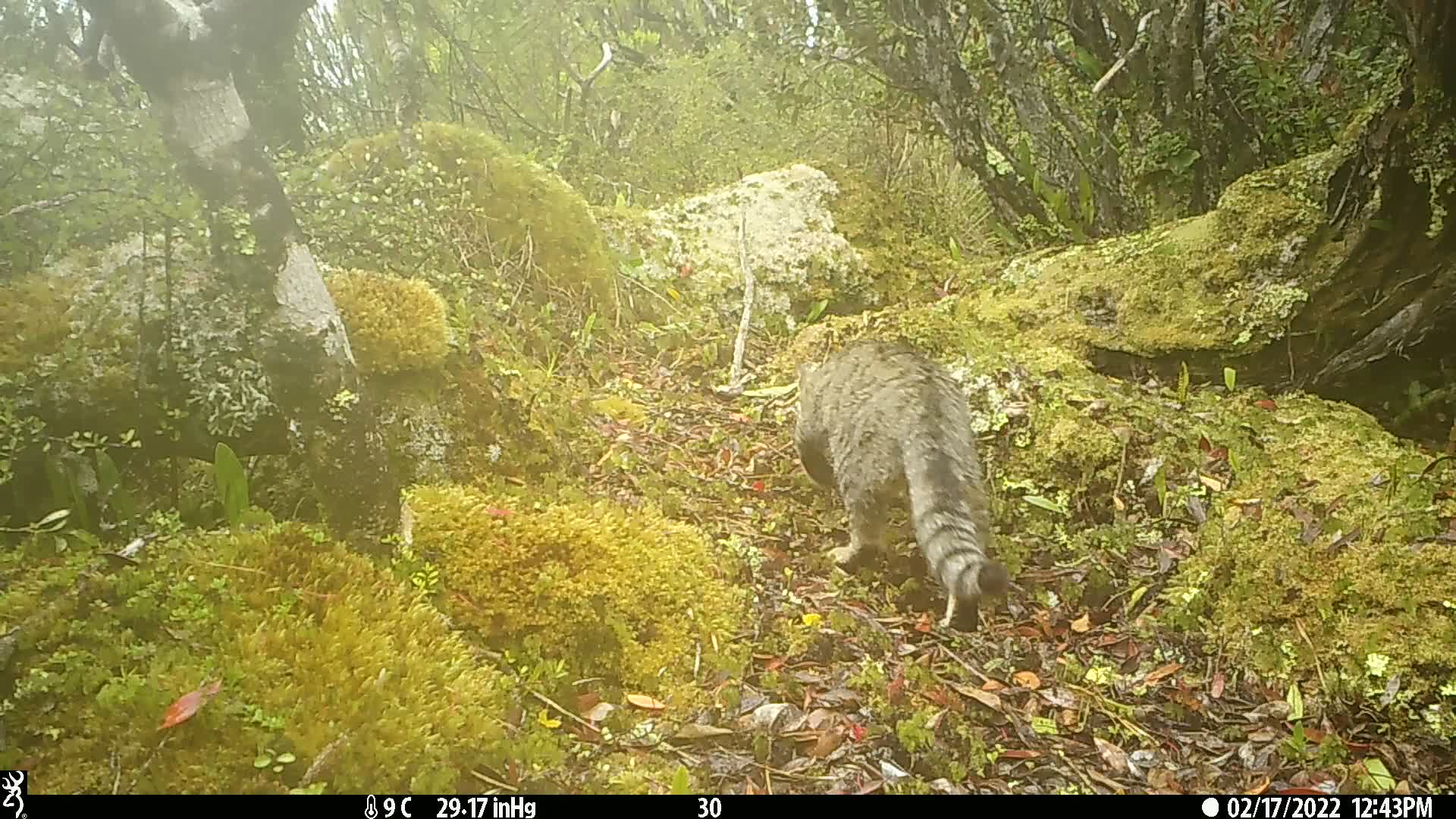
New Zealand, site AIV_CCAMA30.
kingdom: Animalia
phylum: Chordata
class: Mammalia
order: Carnivora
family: Felidae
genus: Felis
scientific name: Felis catus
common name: domestic cat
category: cat